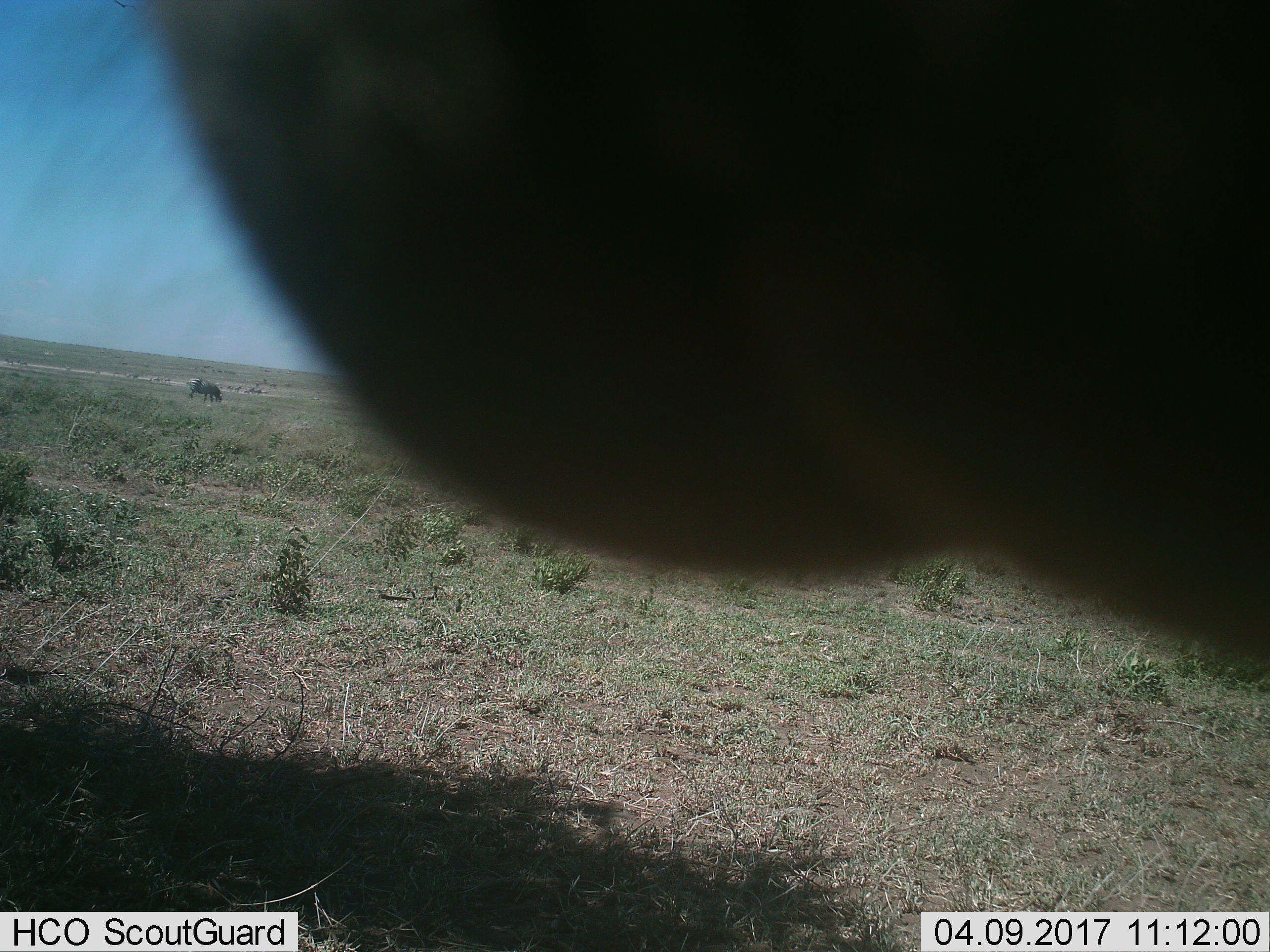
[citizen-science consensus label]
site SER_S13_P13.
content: unidentified animal